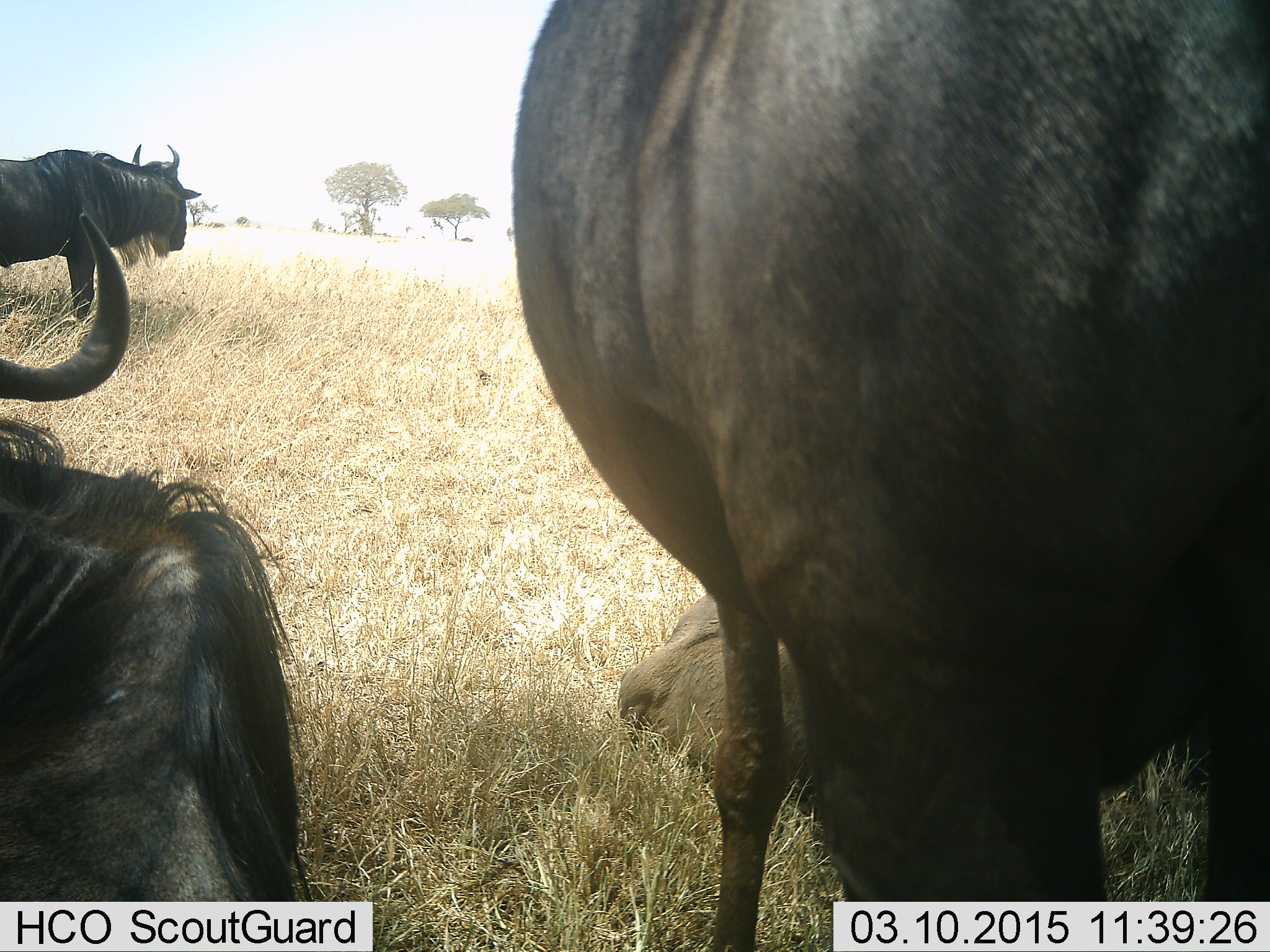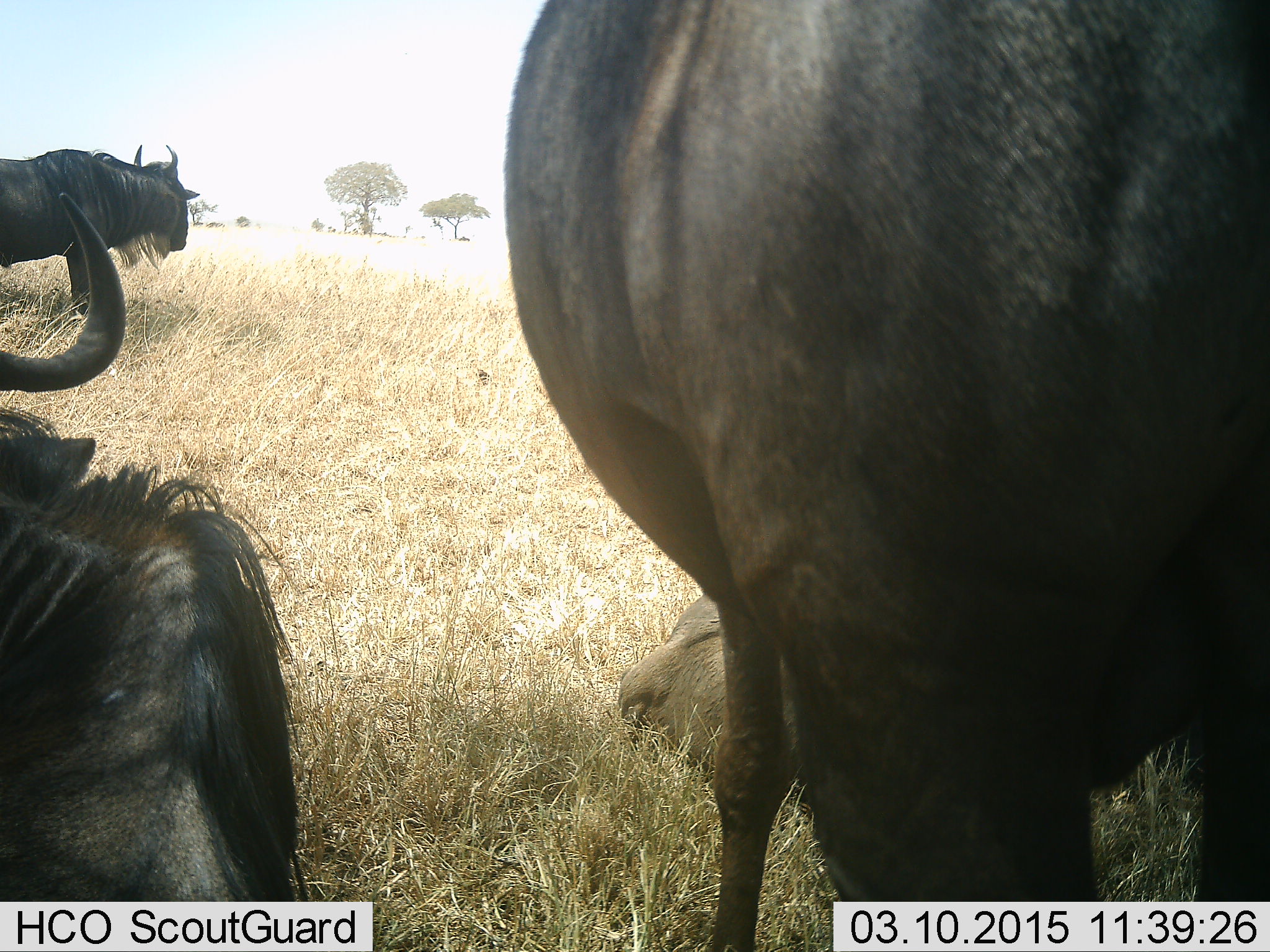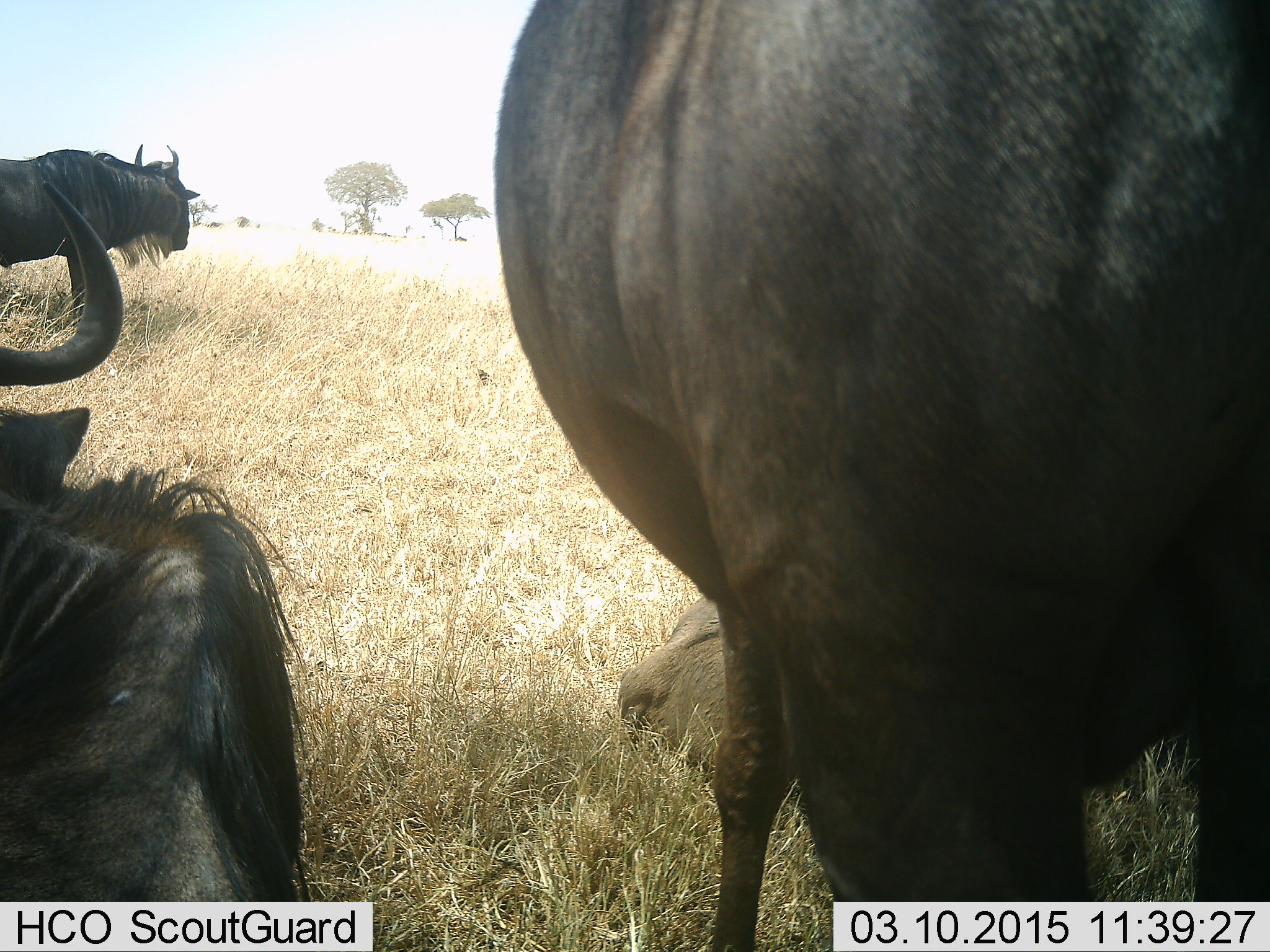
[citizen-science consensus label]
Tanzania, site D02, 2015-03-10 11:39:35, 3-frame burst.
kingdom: Animalia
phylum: Chordata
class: Mammalia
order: Artiodactyla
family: Bovidae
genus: Connochaetes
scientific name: Connochaetes taurinus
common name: blue wildebeest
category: wildebeest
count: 4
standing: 90%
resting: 100%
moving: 0%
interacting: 0%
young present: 0%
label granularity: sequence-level